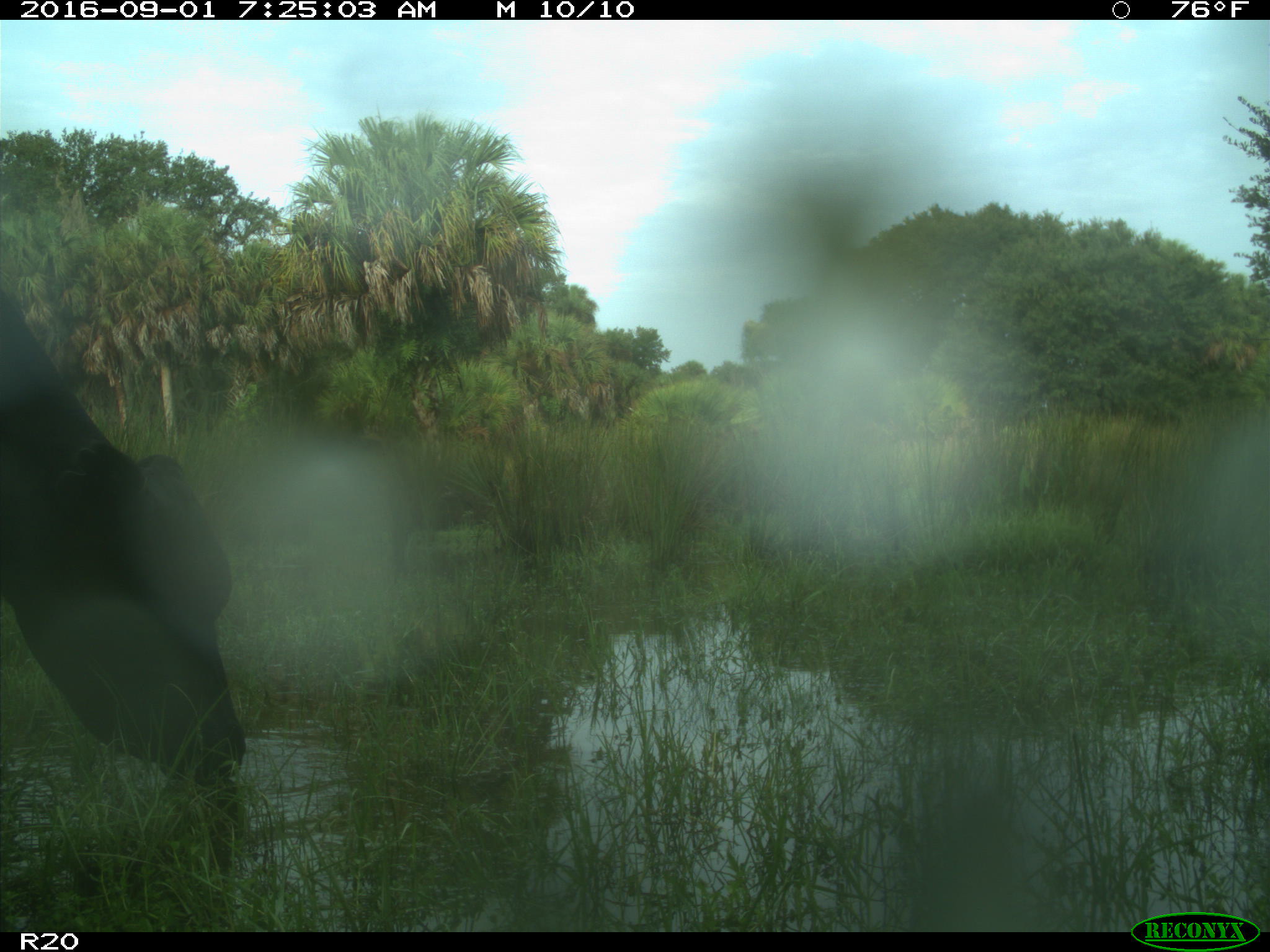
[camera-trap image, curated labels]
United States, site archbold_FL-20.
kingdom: Animalia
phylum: Chordata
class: Mammalia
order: Artiodactyla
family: Bovidae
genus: Bos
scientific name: Bos taurus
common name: domestic cow